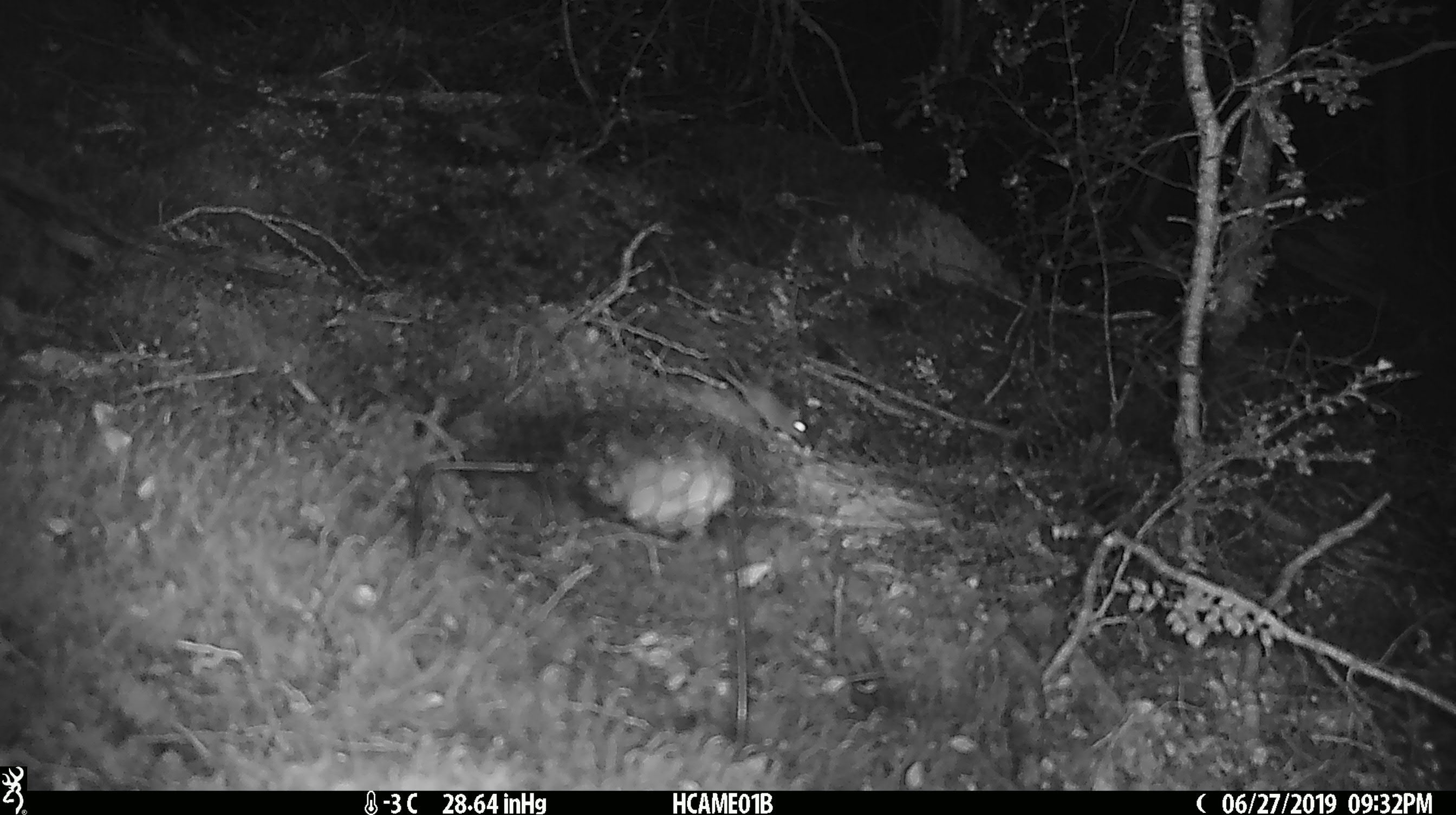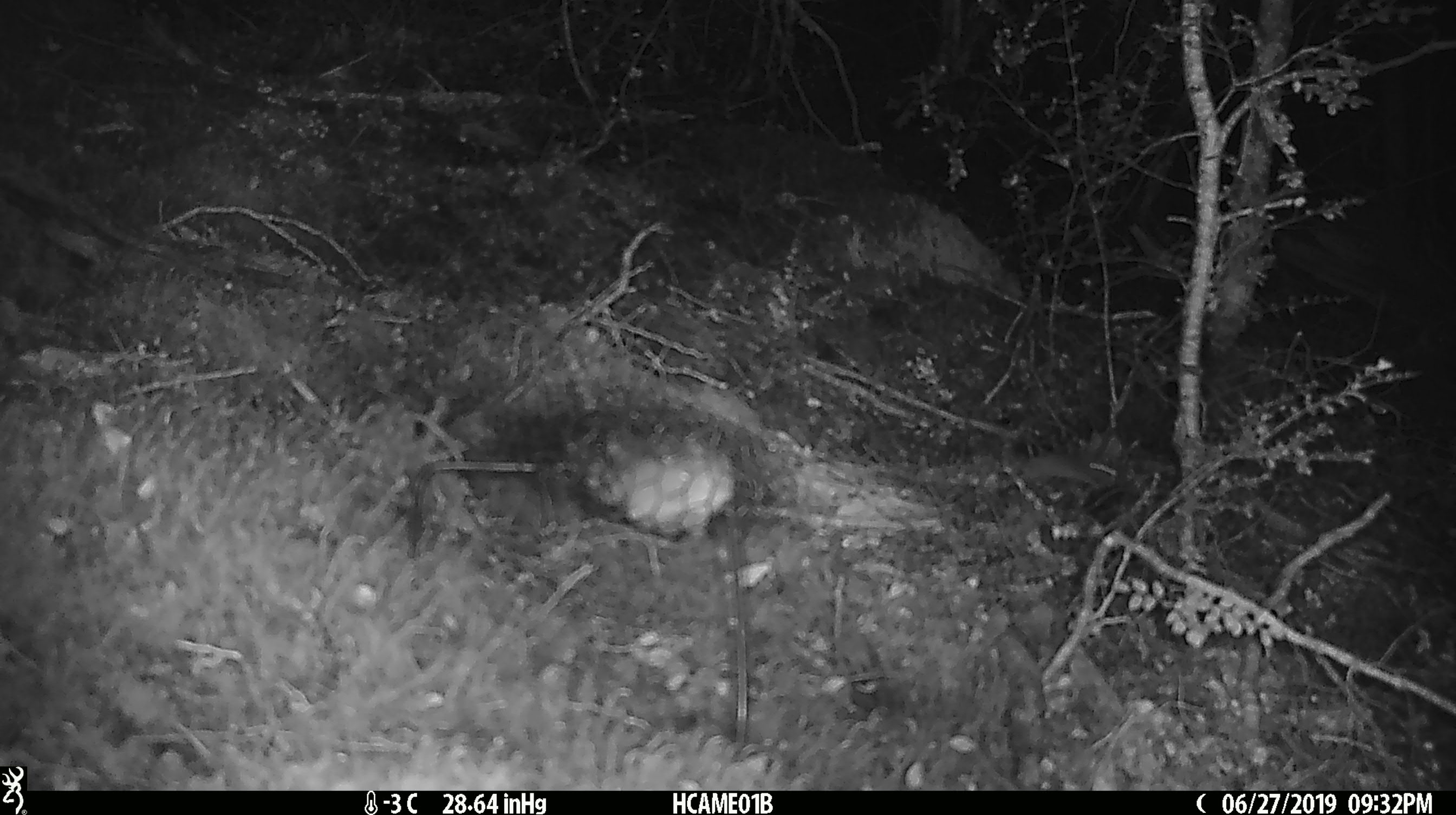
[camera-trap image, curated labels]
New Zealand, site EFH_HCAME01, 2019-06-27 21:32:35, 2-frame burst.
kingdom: Animalia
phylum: Chordata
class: Mammalia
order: Rodentia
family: Muridae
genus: Mus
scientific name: Mus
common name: mouse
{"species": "mouse (Mus)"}